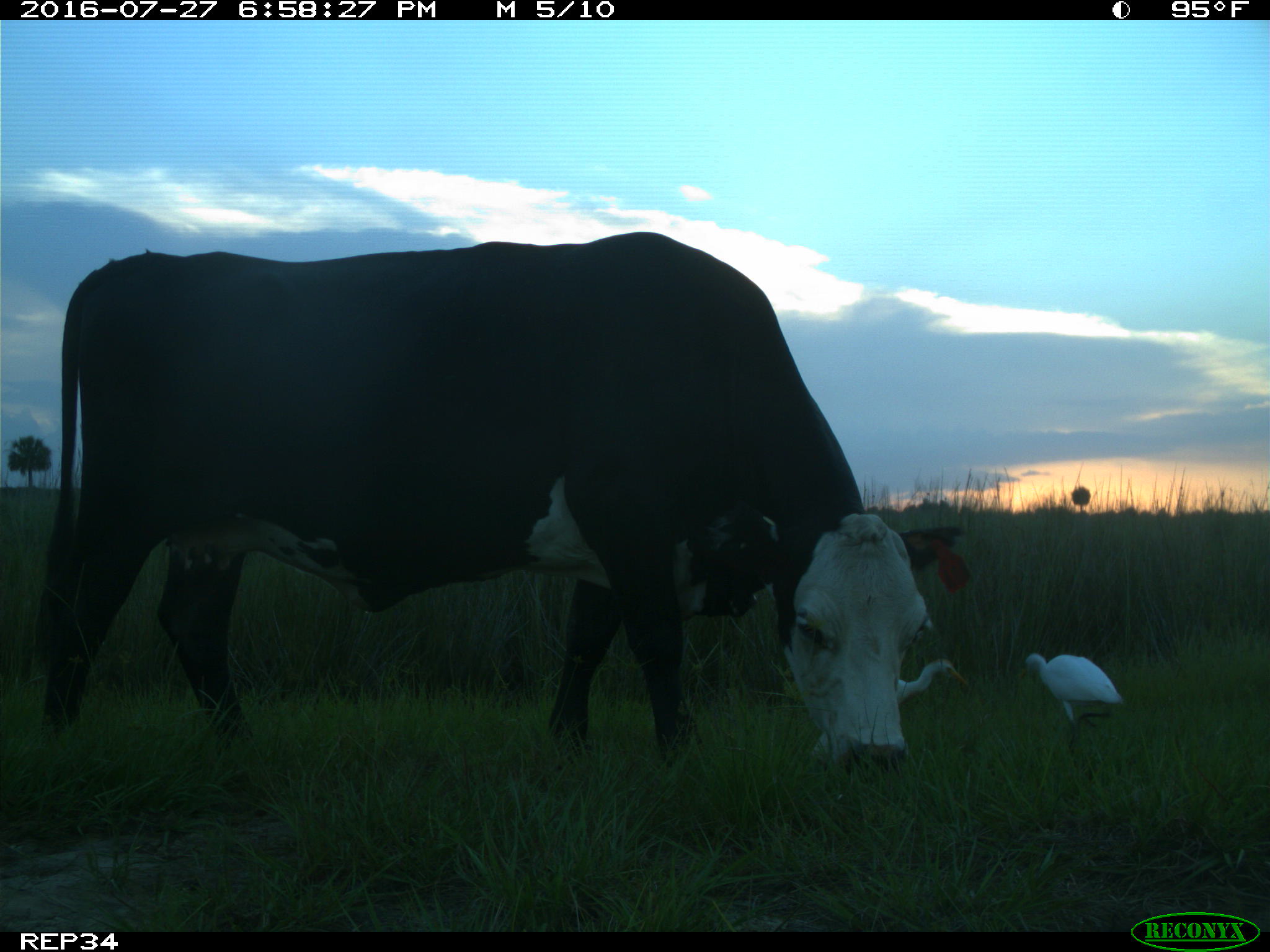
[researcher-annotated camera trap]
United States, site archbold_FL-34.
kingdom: Animalia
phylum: Chordata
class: Mammalia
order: Artiodactyla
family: Bovidae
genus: Bos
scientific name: Bos taurus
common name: domestic cow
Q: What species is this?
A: Bos taurus (domestic cow).